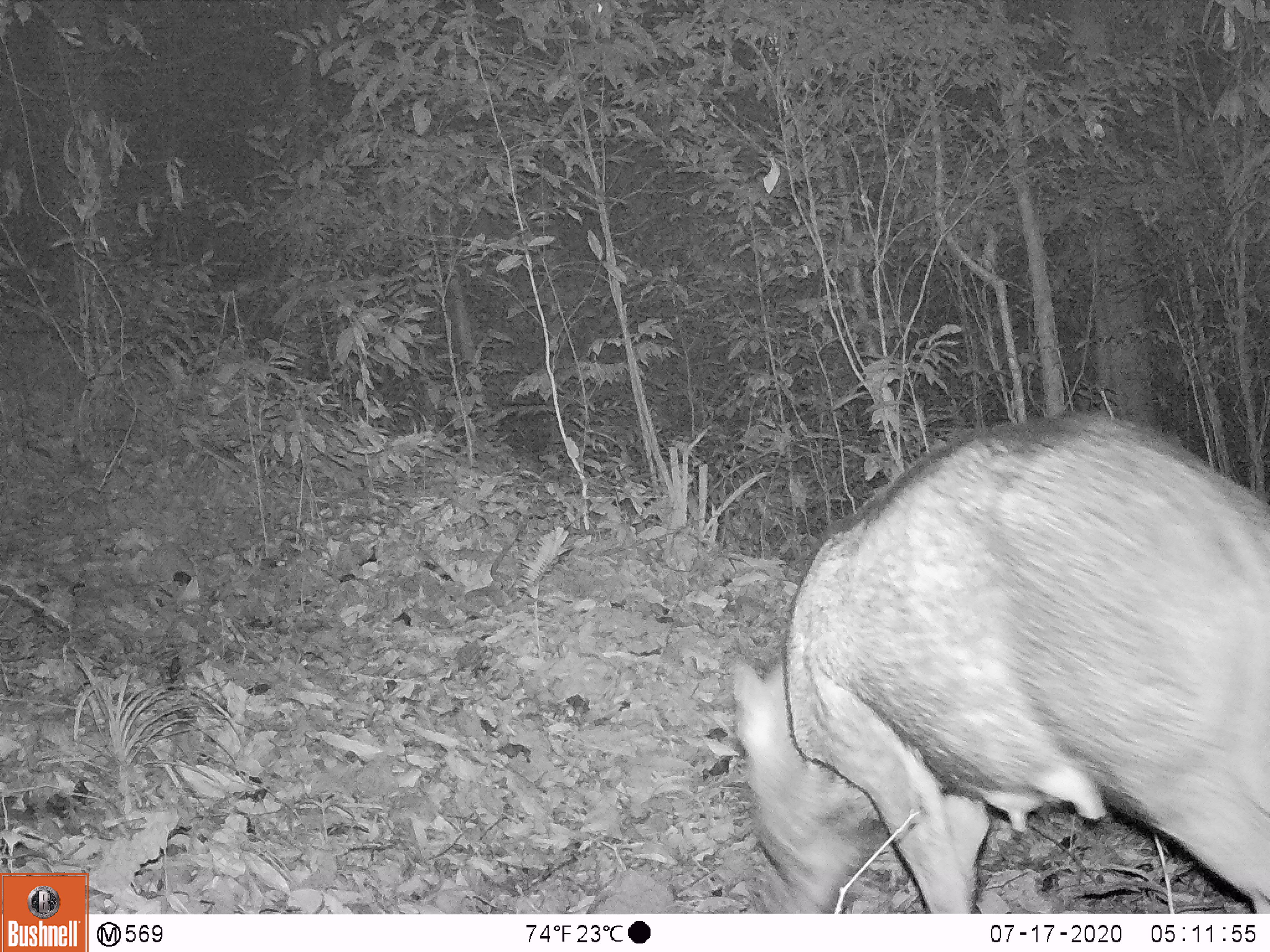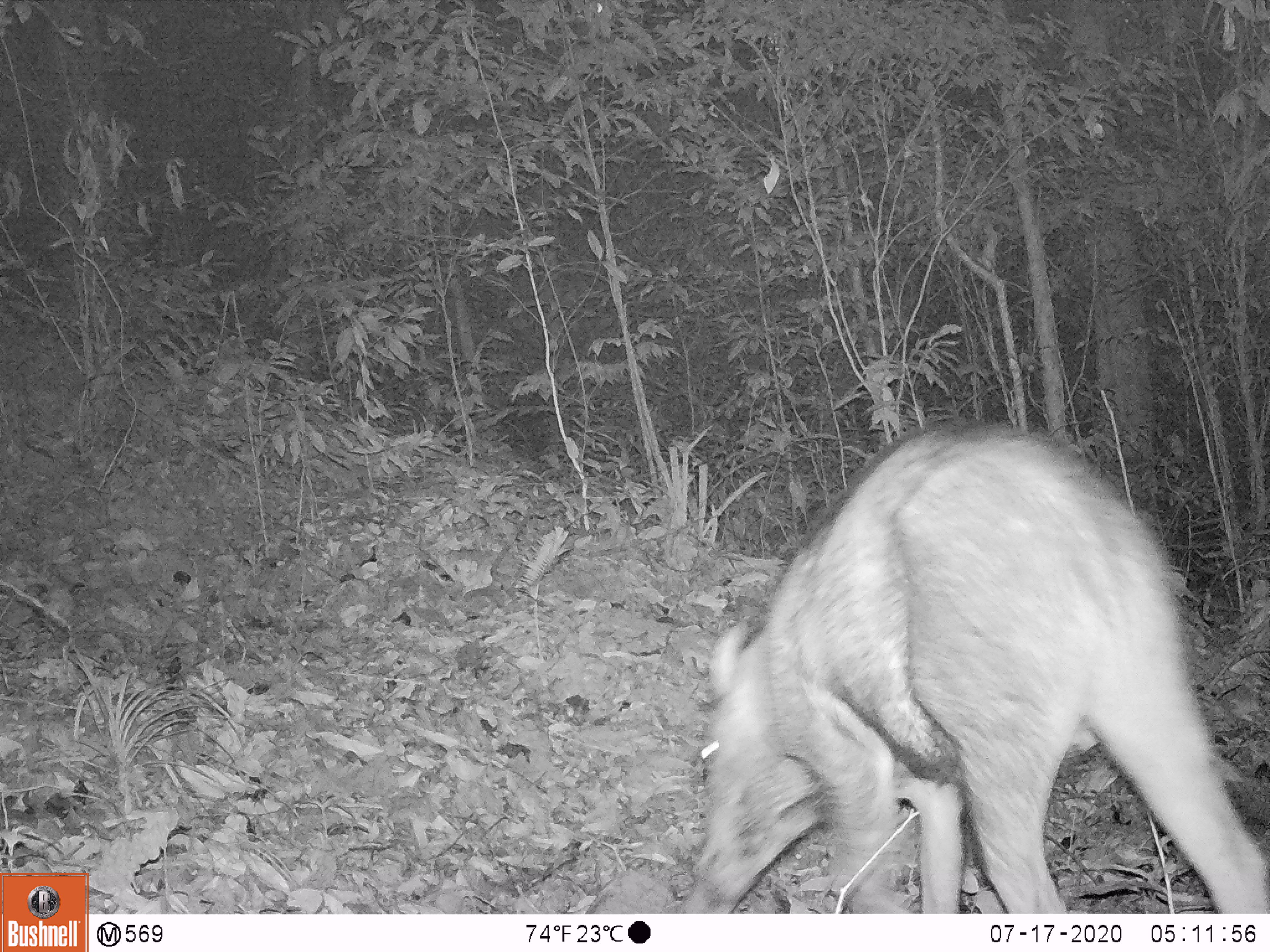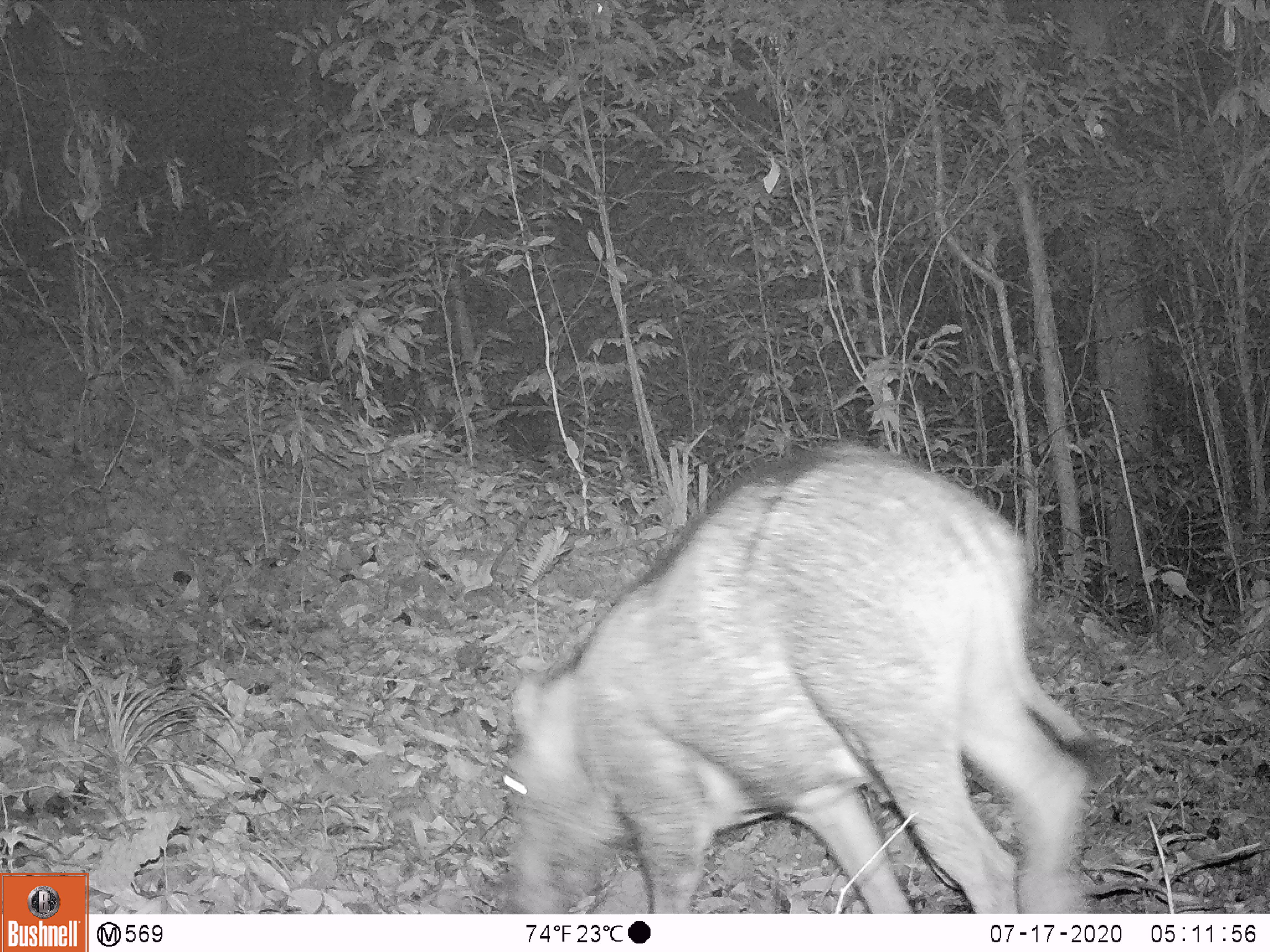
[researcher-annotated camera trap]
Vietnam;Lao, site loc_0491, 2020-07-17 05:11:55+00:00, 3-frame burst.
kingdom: Animalia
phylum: Chordata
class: Mammalia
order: Artiodactyla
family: Suidae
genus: Sus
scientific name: Sus scrofa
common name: eurasian wild pig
Eurasian wild pig (Sus scrofa). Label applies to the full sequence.